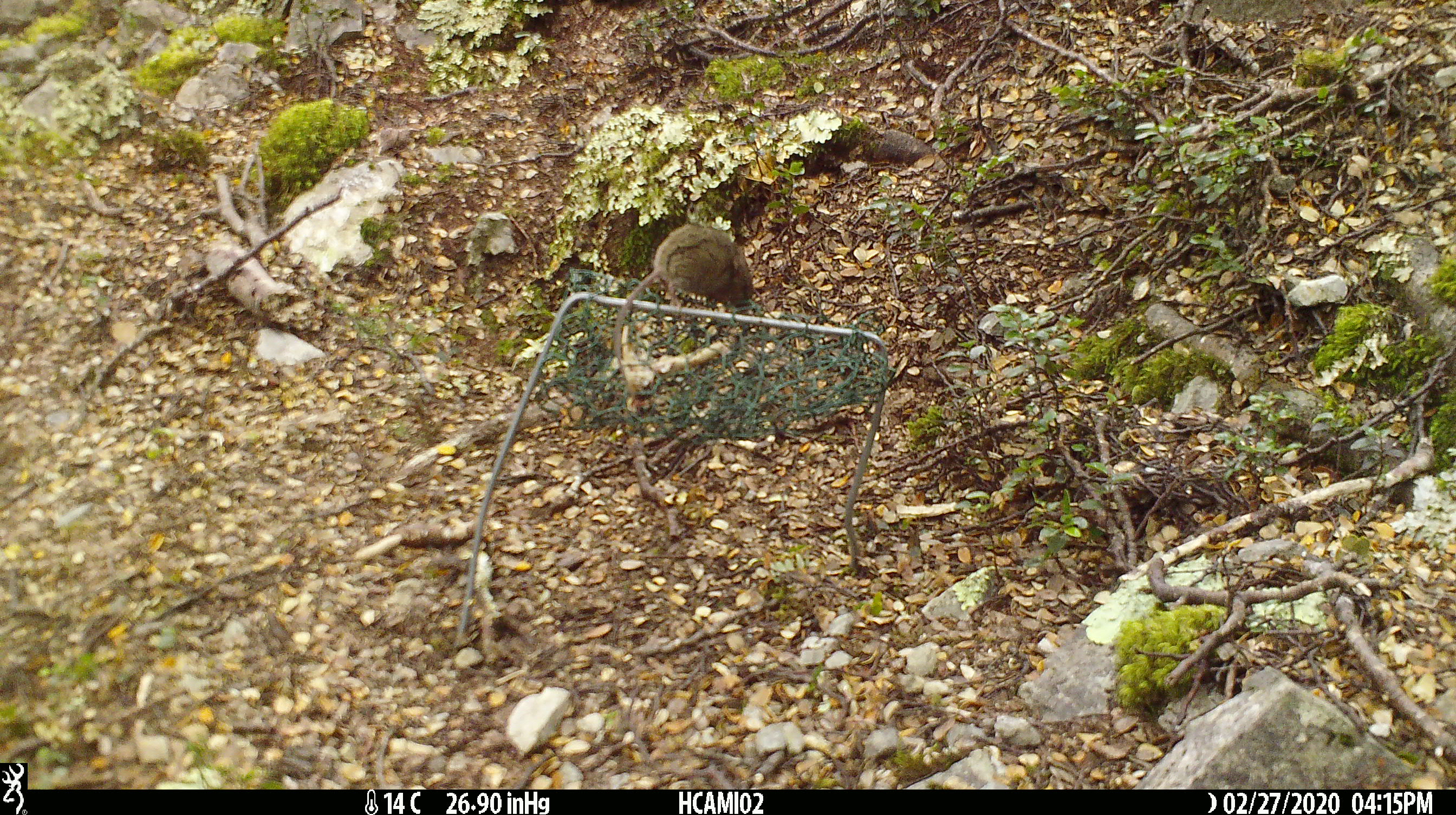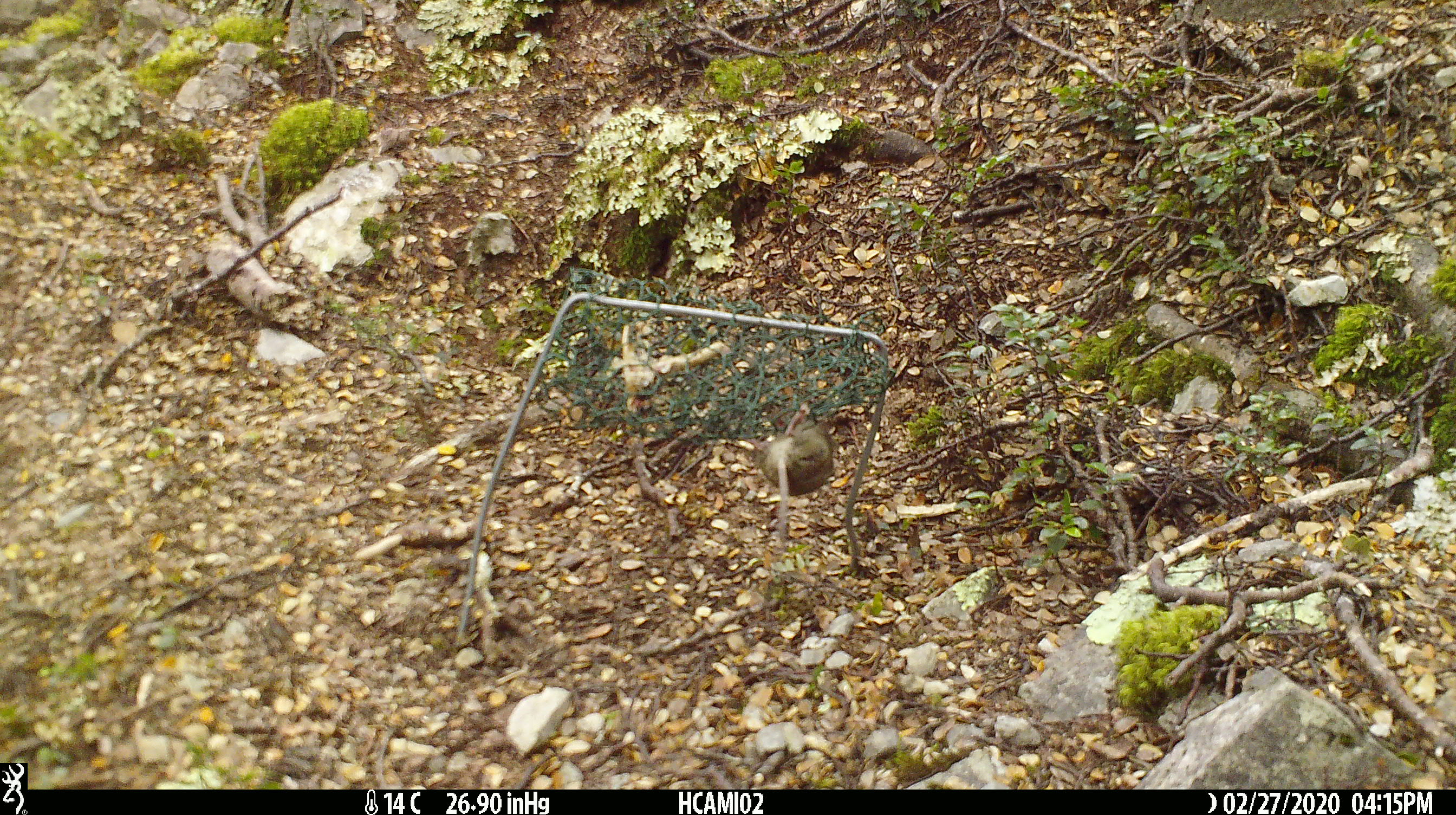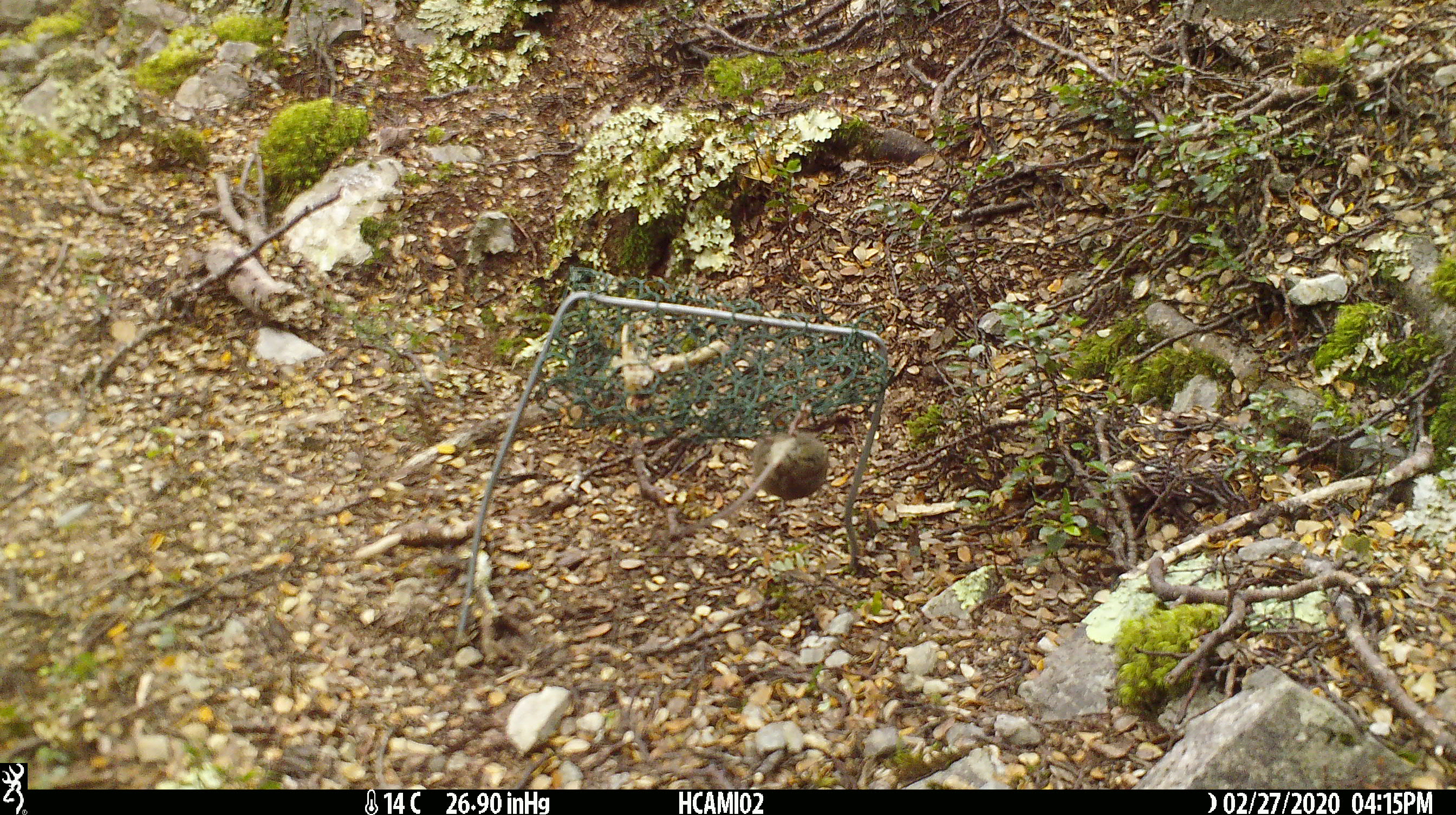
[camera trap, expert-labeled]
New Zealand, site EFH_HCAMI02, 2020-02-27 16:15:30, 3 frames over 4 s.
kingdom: Animalia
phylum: Chordata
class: Mammalia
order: Rodentia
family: Muridae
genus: Mus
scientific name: Mus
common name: mouse